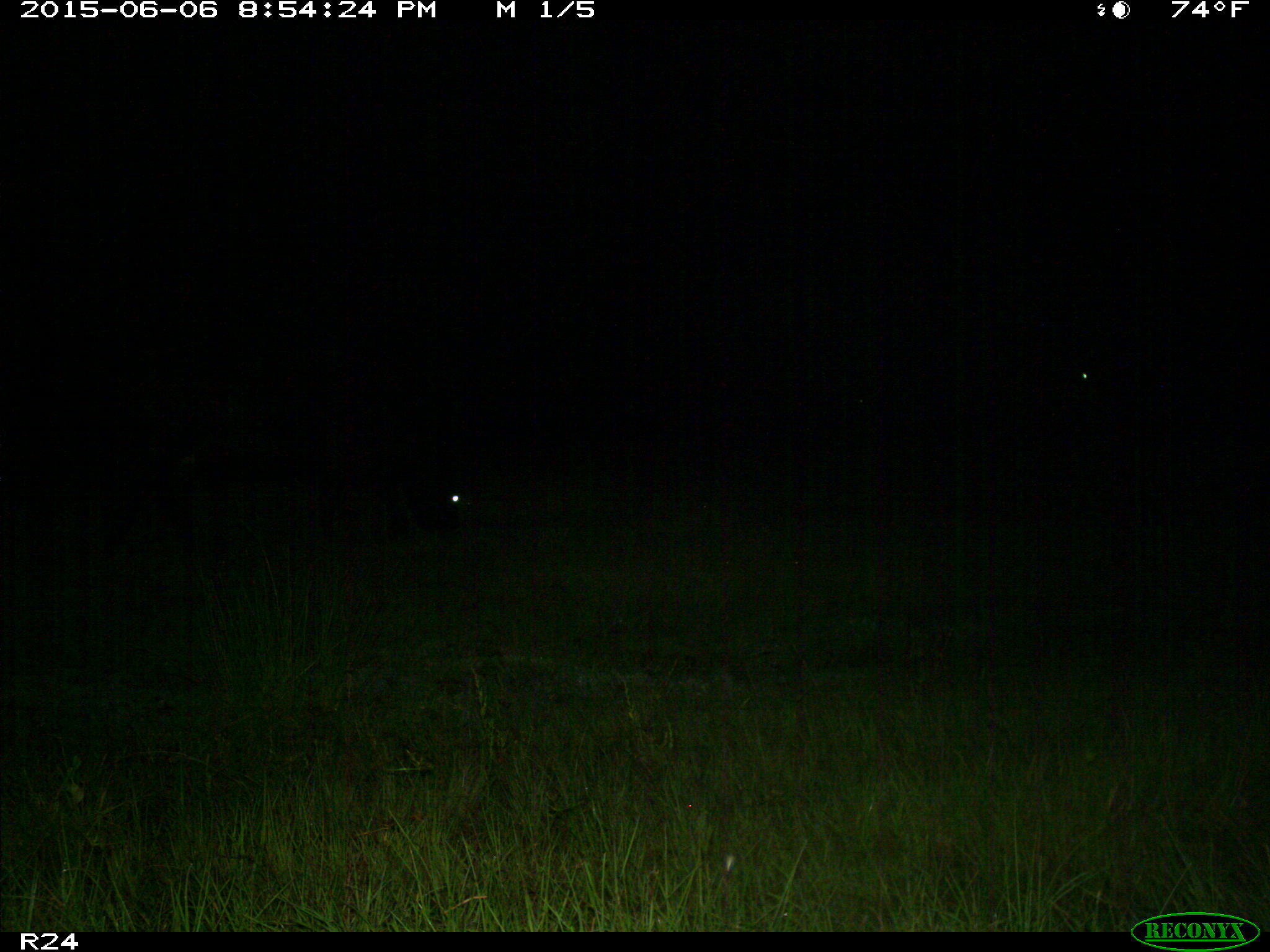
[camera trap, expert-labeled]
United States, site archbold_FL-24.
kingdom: Animalia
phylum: Chordata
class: Mammalia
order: Artiodactyla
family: Bovidae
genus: Bos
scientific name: Bos taurus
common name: domestic cow